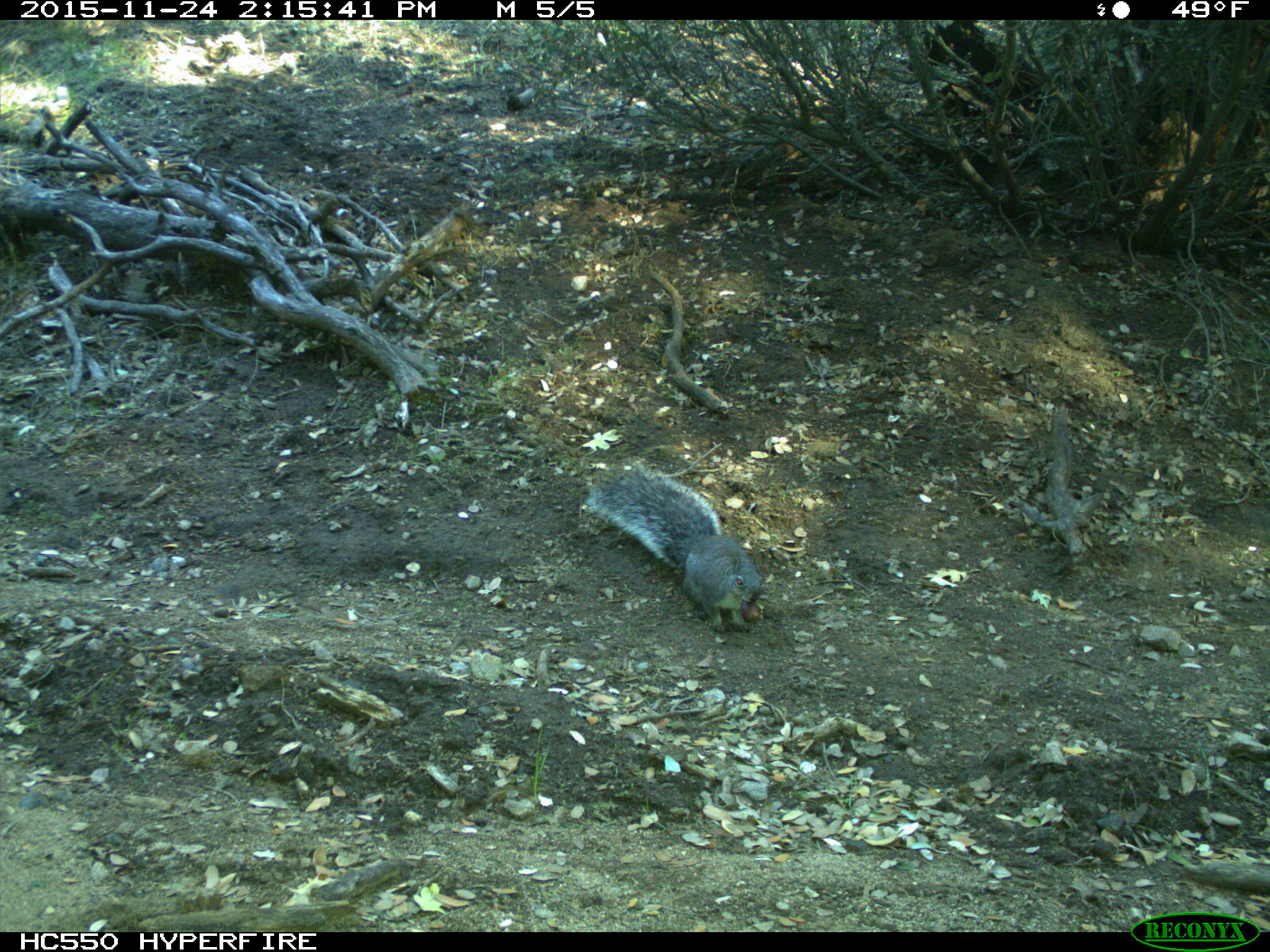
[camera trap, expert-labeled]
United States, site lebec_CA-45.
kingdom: Animalia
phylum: Chordata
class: Mammalia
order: Rodentia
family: Sciuridae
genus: Sciurus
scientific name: Sciurus carolinensis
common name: eastern gray squirrel